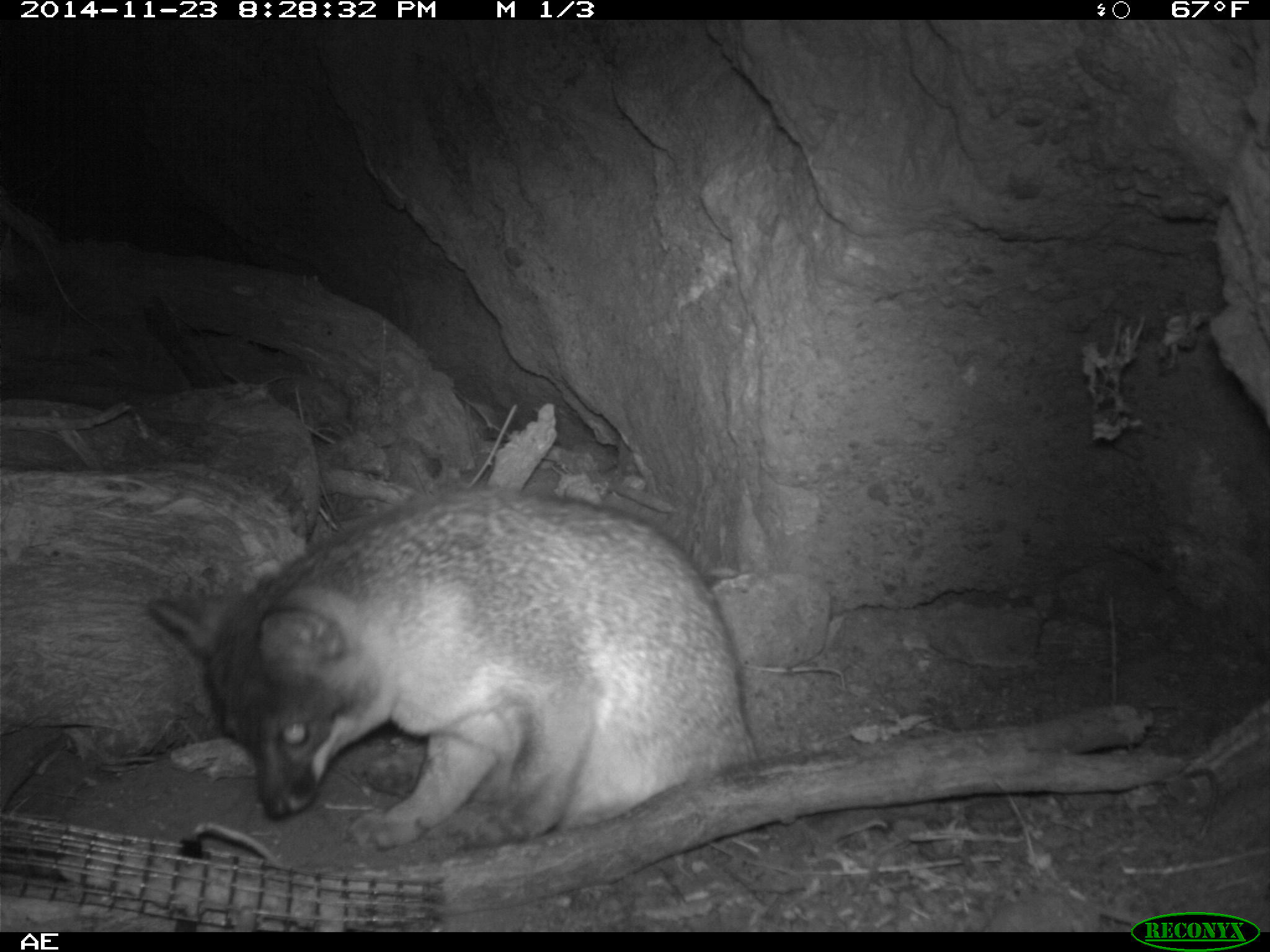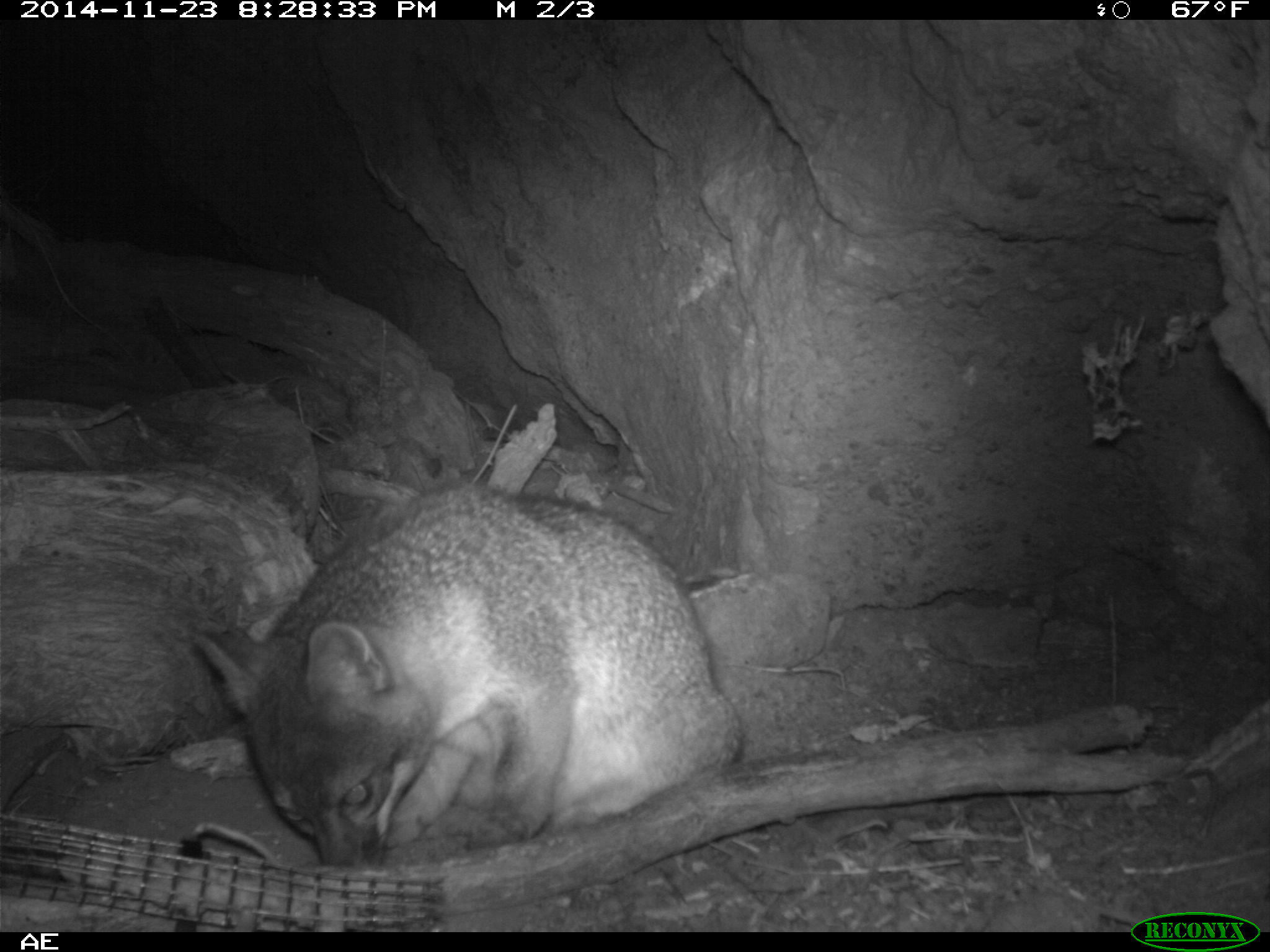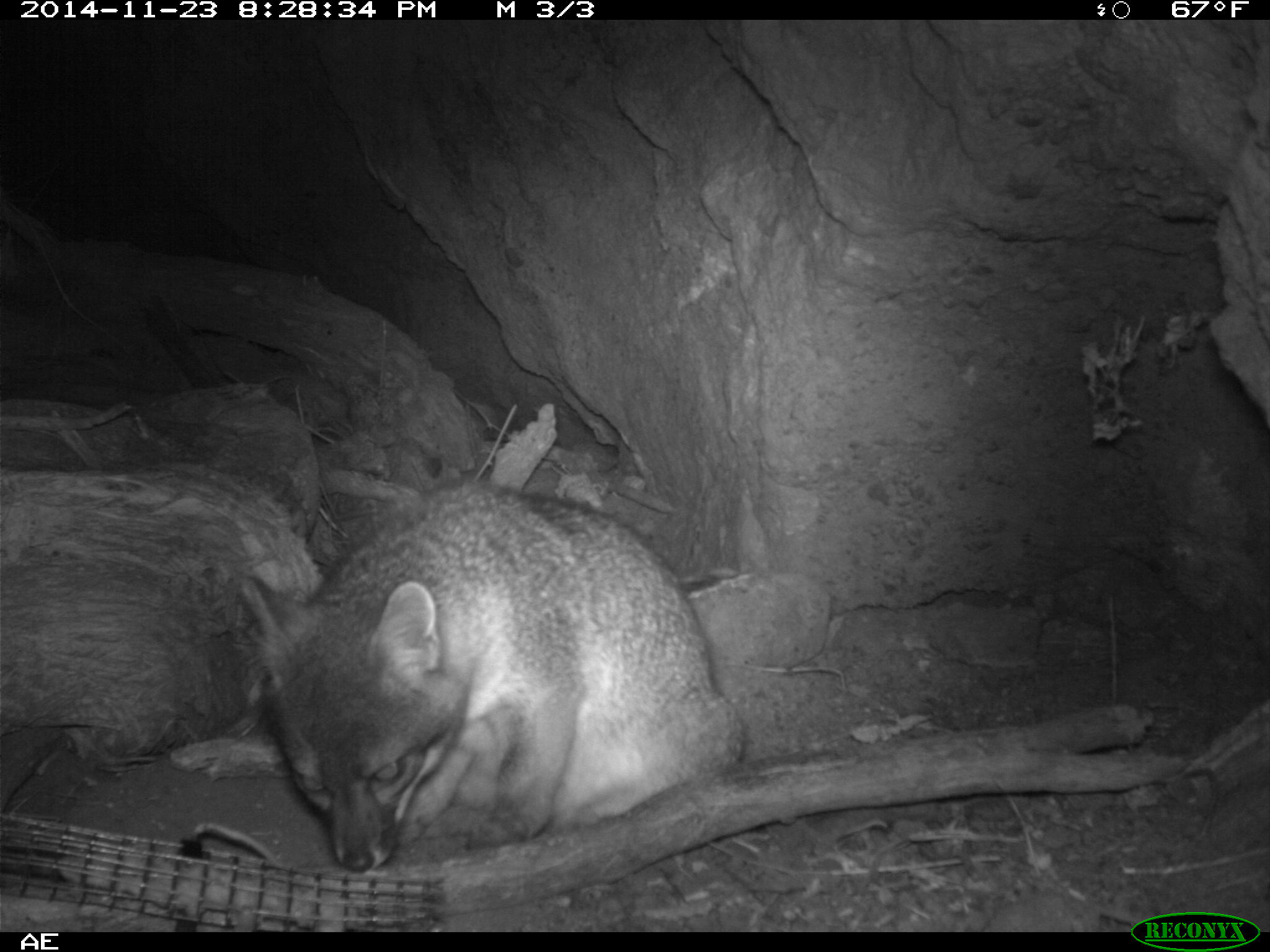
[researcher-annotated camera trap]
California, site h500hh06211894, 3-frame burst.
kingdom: Animalia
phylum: Chordata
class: Mammalia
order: Carnivora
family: Canidae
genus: Urocyon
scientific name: Urocyon littoralis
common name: island fox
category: fox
Fox (island fox) (Urocyon littoralis).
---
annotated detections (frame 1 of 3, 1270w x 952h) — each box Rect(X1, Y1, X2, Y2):
fox: Rect(145, 483, 756, 850)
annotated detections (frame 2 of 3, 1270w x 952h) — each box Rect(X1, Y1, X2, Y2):
fox: Rect(182, 478, 745, 870)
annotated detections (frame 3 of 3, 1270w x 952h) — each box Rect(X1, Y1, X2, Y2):
fox: Rect(241, 477, 741, 871)